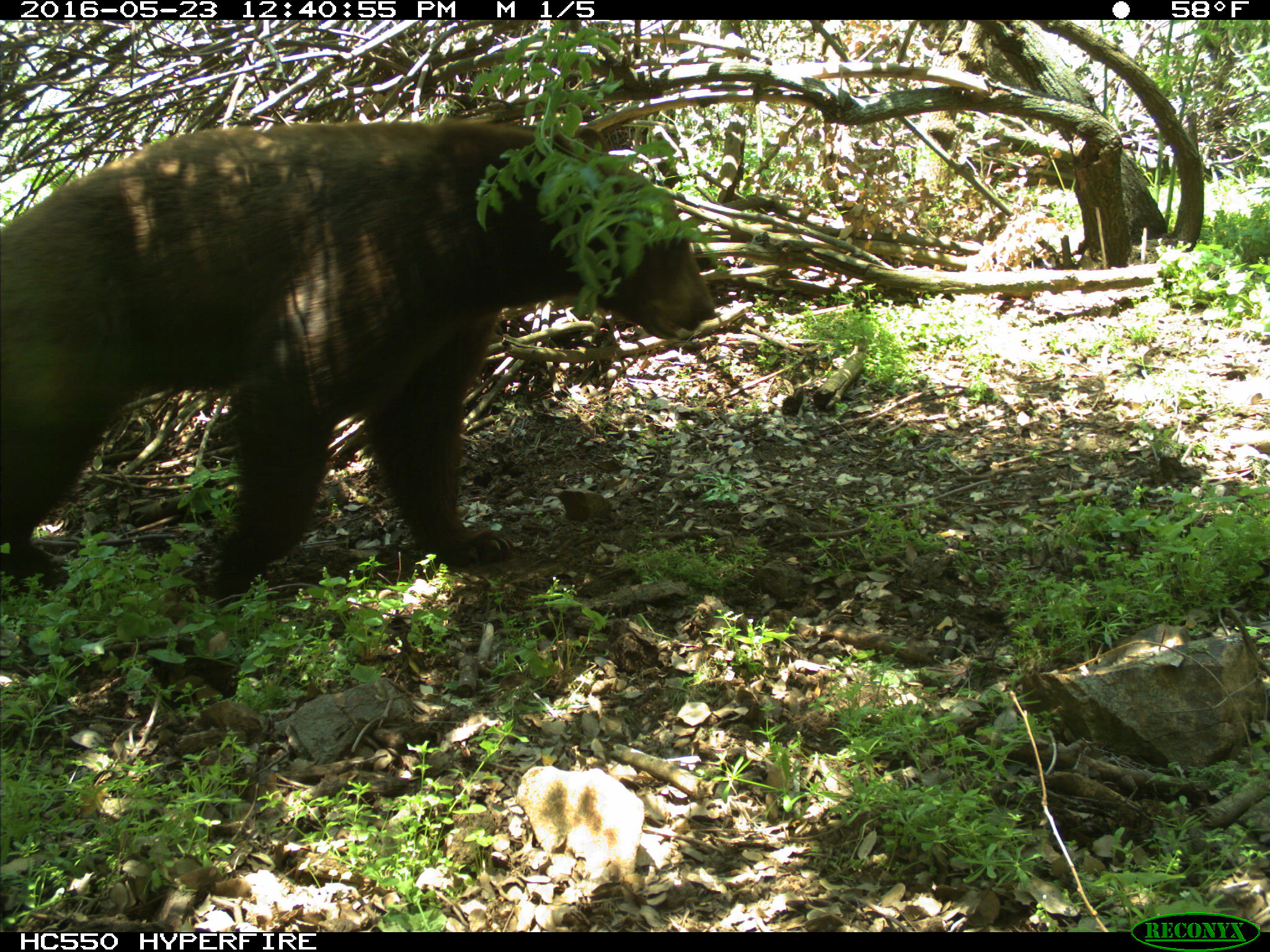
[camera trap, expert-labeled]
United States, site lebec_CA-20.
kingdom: Animalia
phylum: Chordata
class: Mammalia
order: Carnivora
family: Ursidae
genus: Ursus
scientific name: Ursus americanus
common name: american black bear